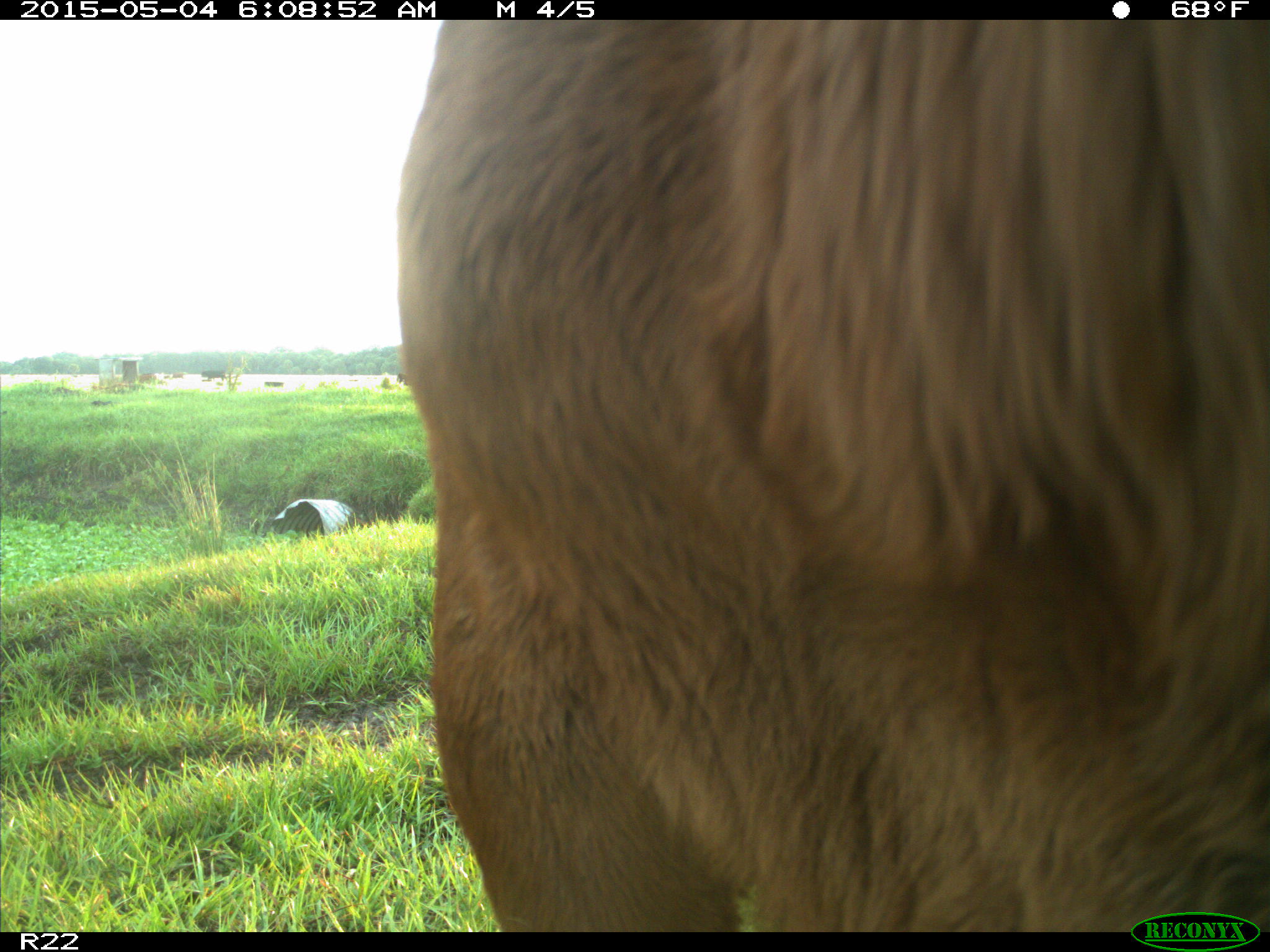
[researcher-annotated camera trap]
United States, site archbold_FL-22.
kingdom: Animalia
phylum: Chordata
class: Mammalia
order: Artiodactyla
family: Bovidae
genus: Bos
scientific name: Bos taurus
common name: domestic cow